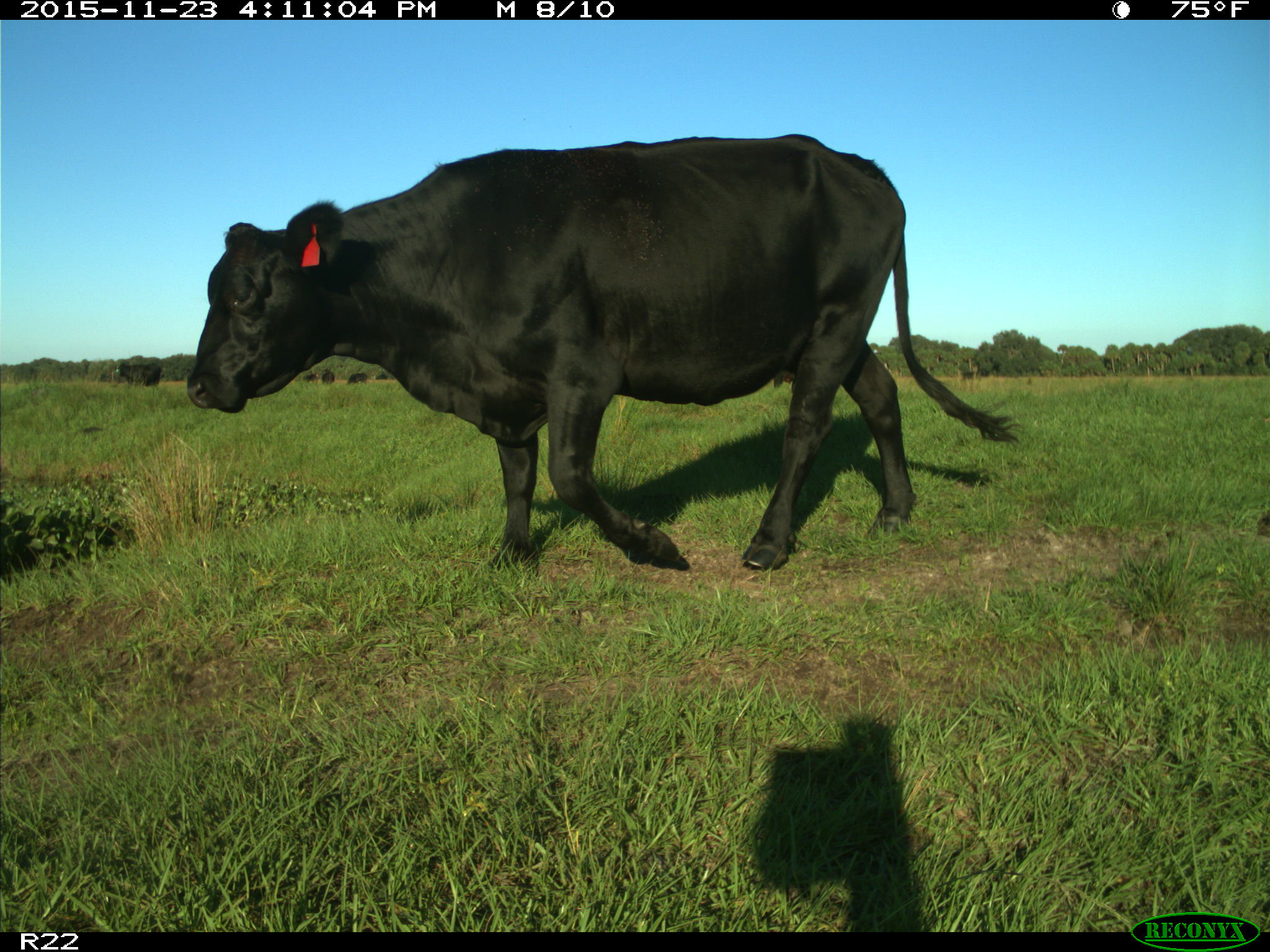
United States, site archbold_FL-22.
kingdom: Animalia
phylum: Chordata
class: Mammalia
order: Artiodactyla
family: Bovidae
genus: Bos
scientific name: Bos taurus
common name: domestic cow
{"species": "Bos taurus (domestic cow)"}